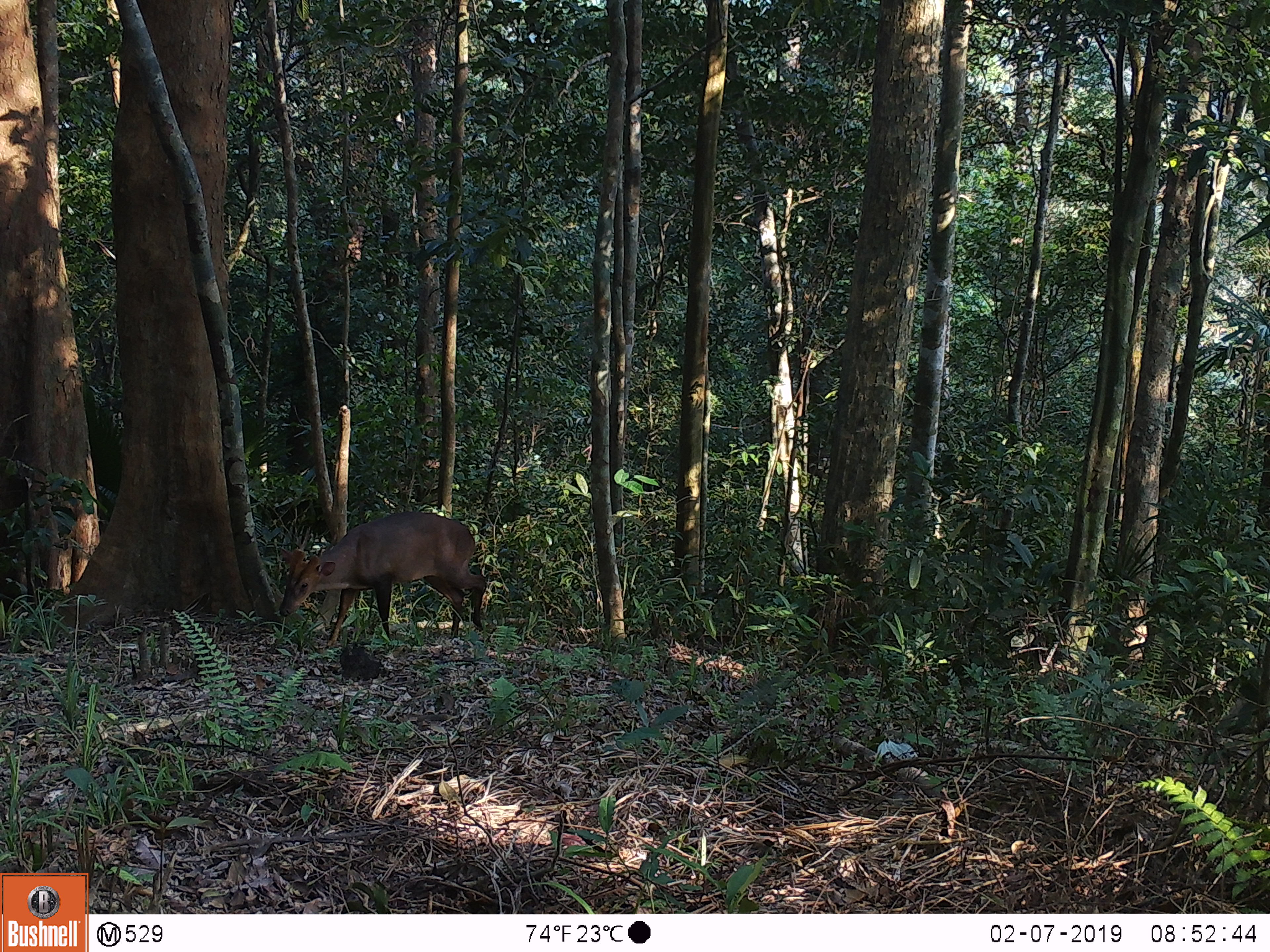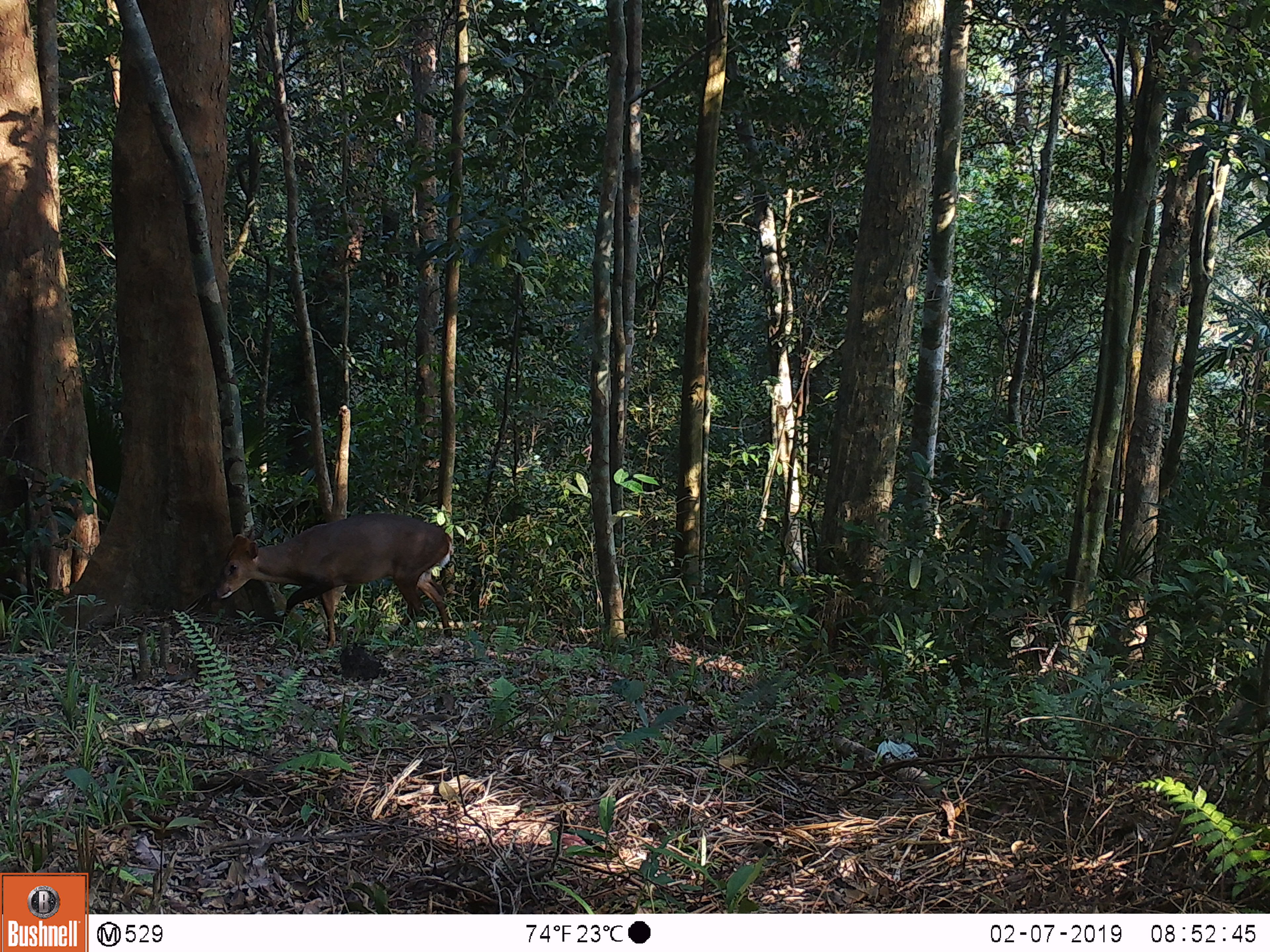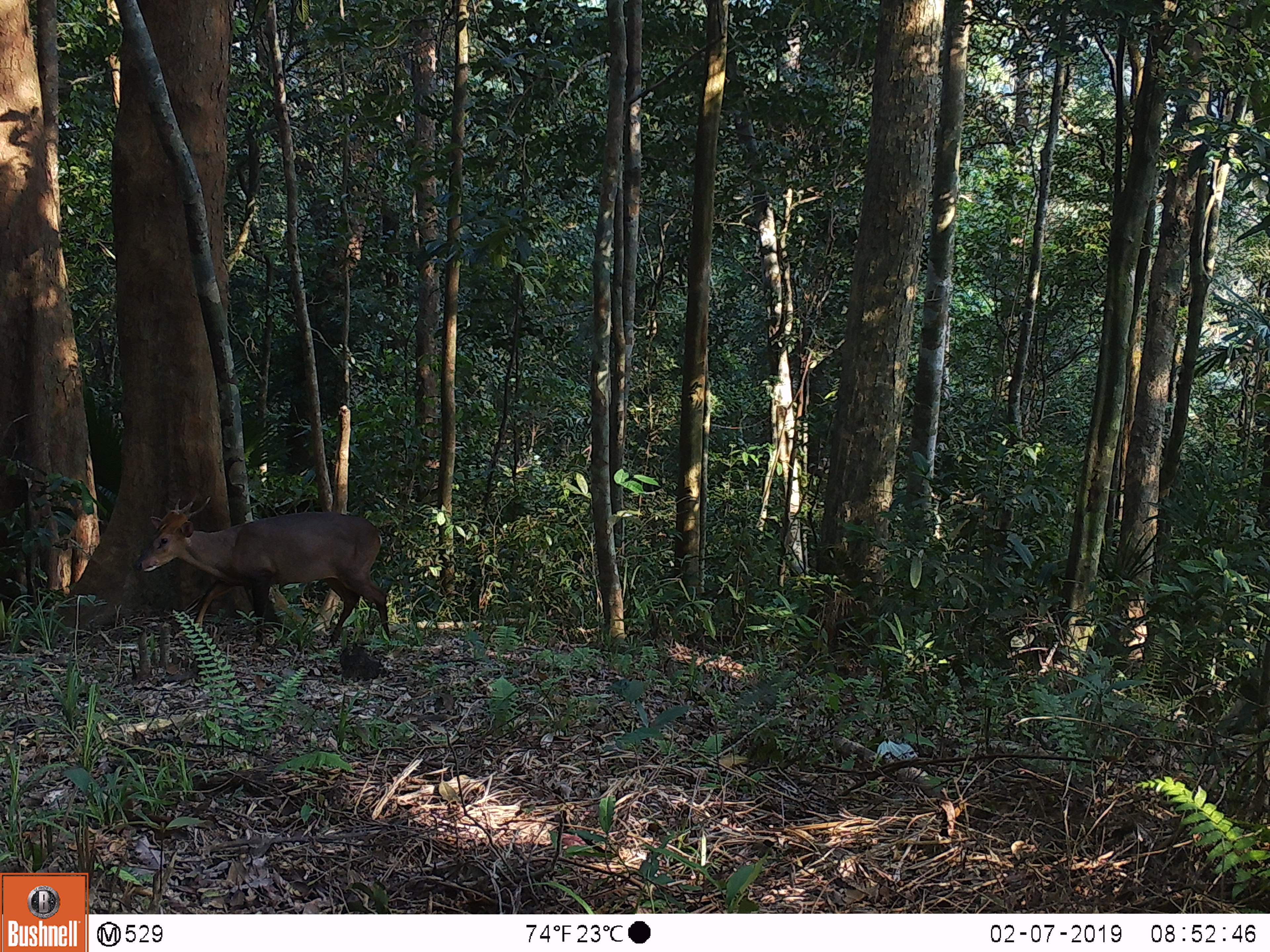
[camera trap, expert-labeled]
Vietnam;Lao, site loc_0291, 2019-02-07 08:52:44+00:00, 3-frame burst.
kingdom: Animalia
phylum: Chordata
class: Mammalia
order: Artiodactyla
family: Cervidae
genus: Muntiacus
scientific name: Muntiacus vuquangensis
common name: large-antlered muntjac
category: large antlered muntjac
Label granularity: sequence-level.